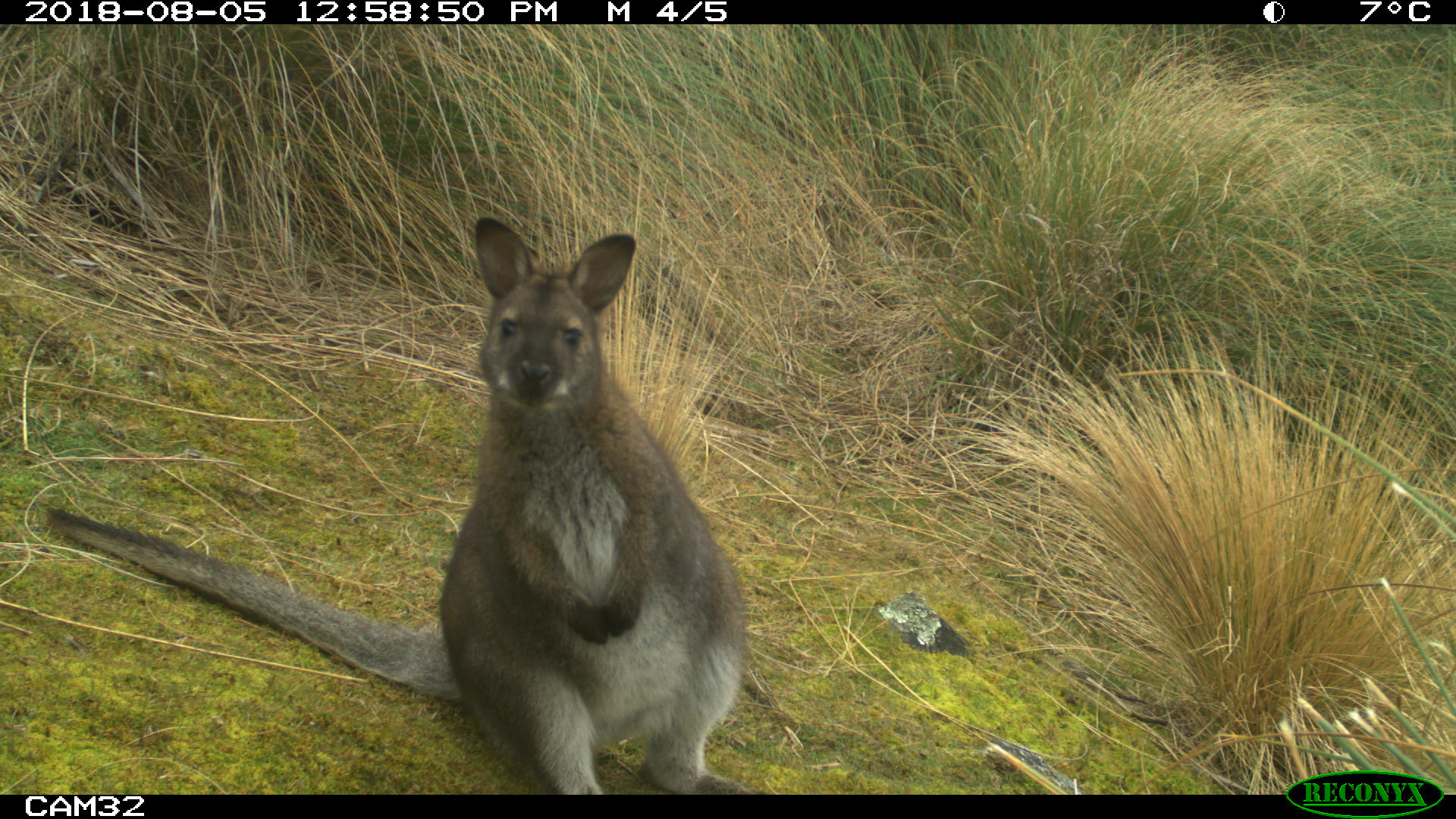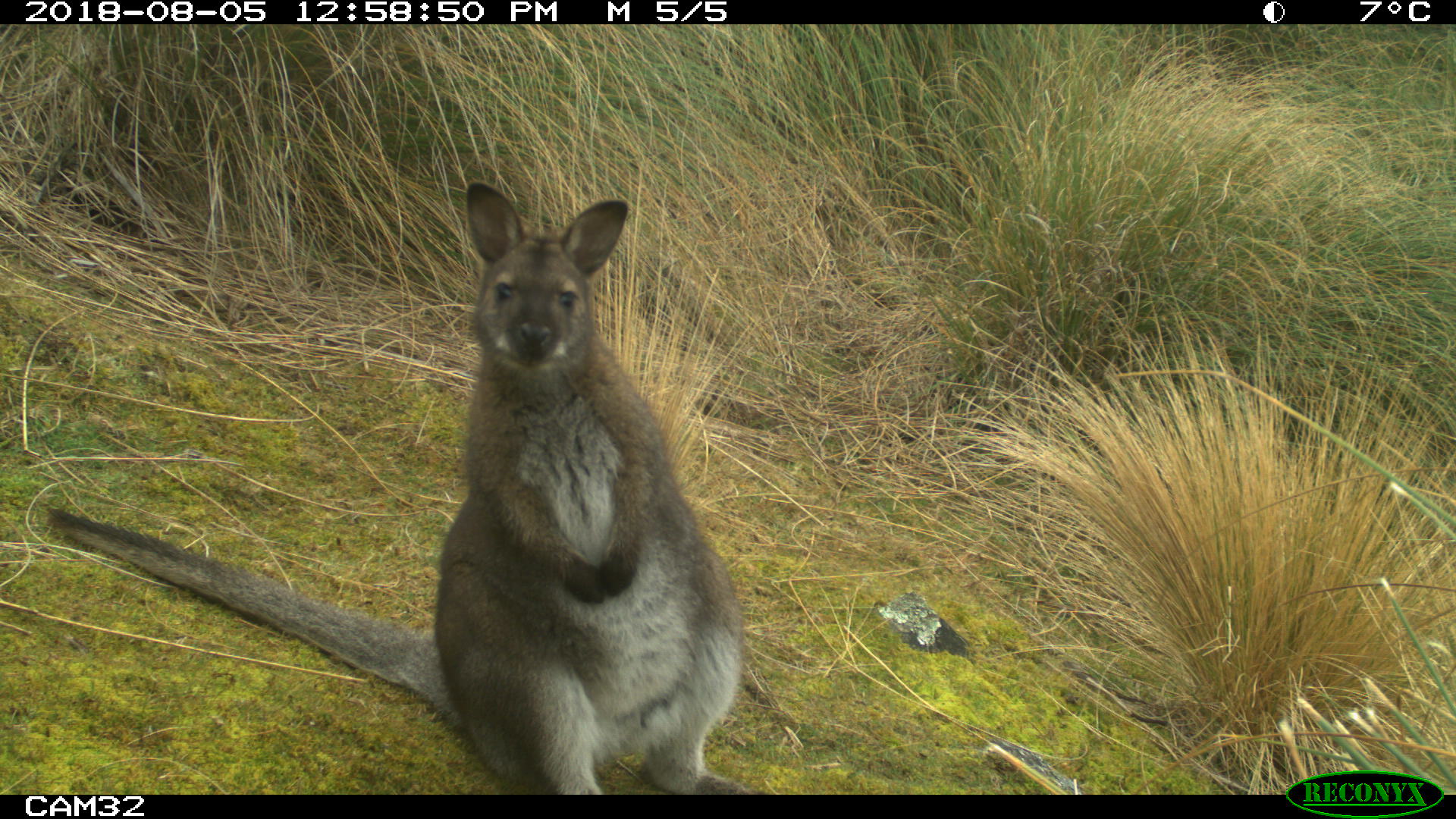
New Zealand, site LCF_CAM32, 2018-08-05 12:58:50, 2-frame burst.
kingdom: Animalia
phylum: Chordata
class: Mammalia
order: Diprotodontia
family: Macropodidae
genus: Notamacropus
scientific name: Notamacropus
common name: wallaby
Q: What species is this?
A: Wallaby (Notamacropus).